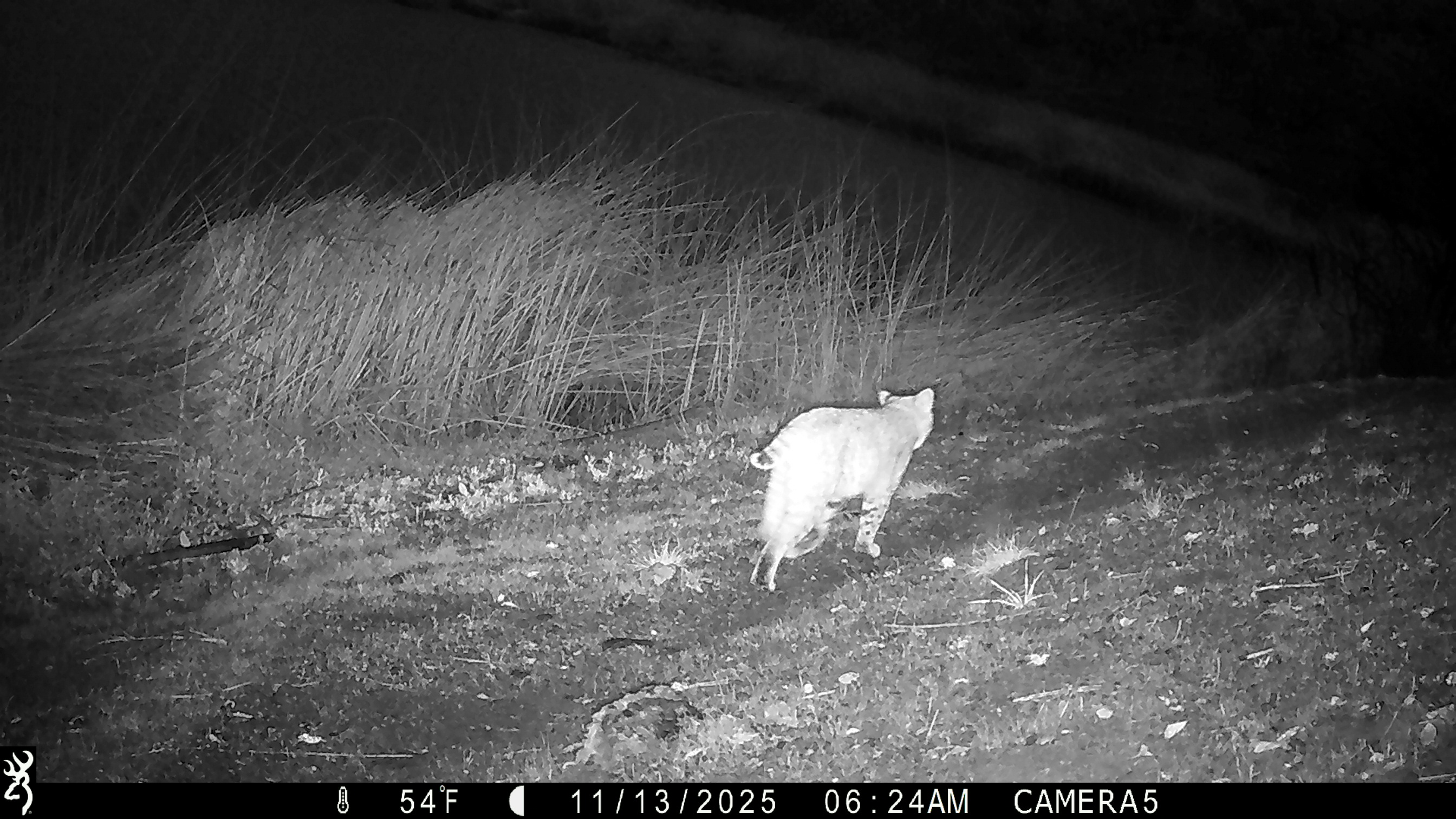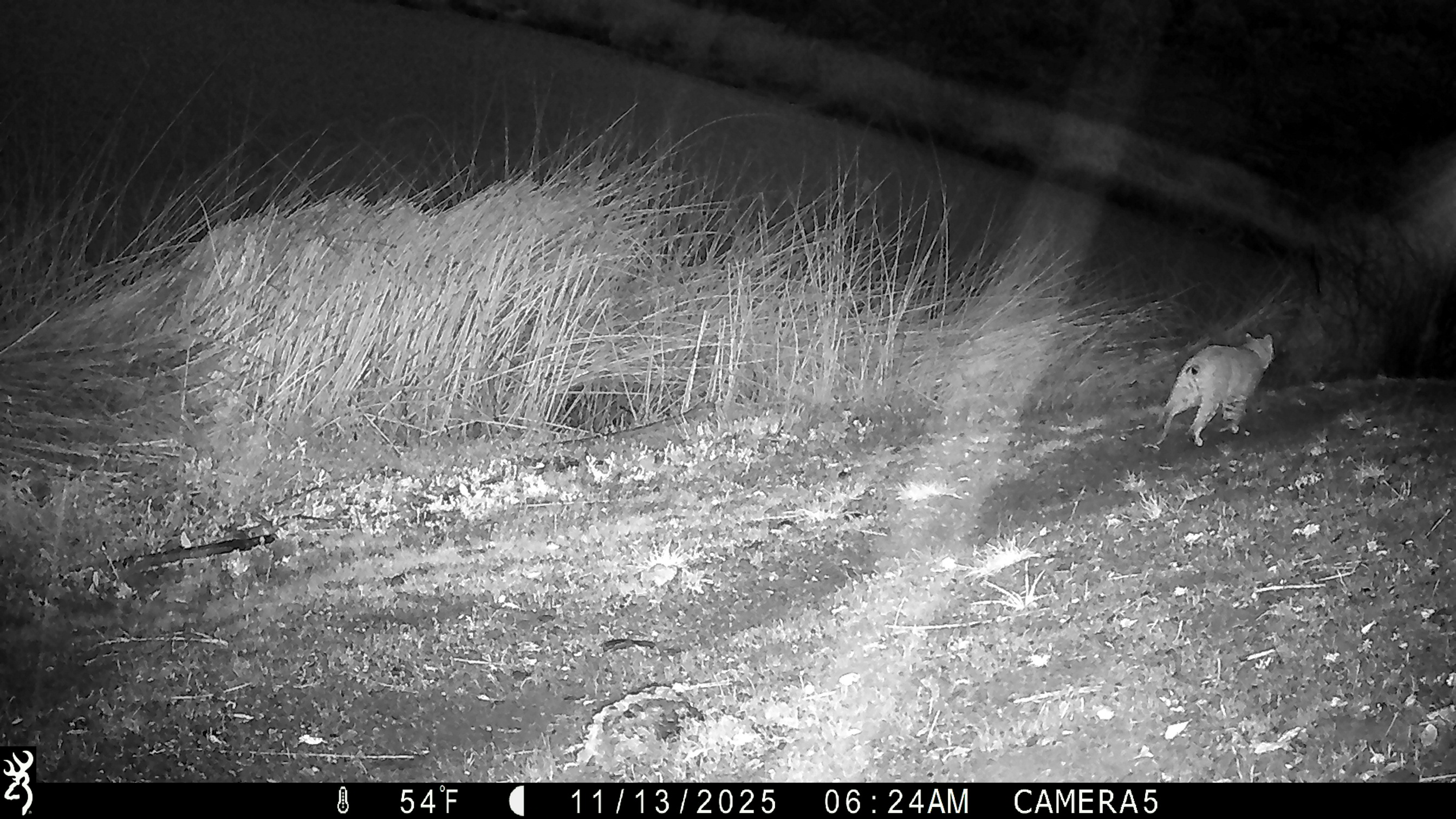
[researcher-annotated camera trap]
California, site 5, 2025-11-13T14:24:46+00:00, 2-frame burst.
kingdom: Animalia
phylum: Chordata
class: Mammalia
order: Carnivora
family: Felidae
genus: Lynx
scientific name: Lynx rufus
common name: bobcat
Bobcat (Lynx rufus).